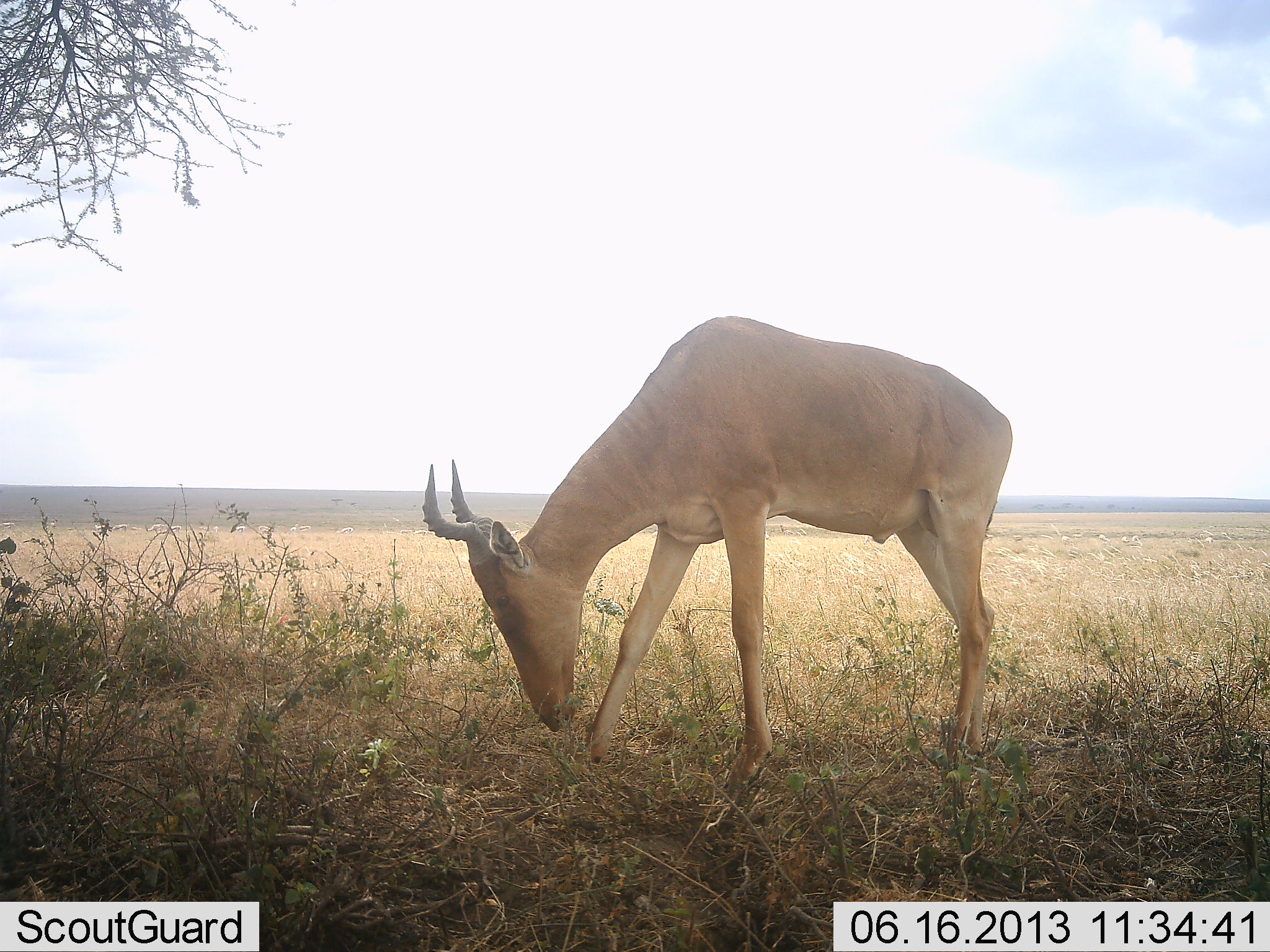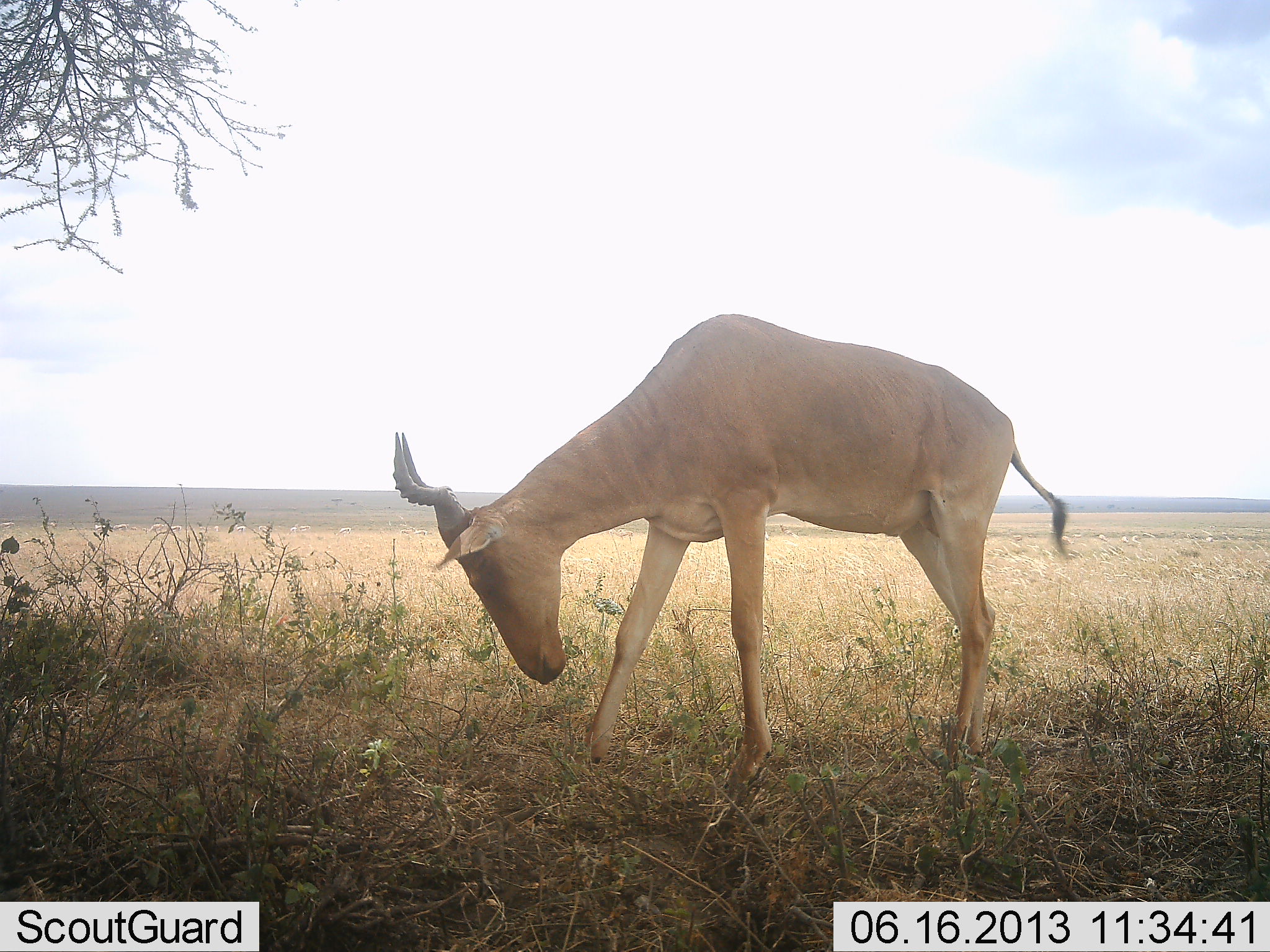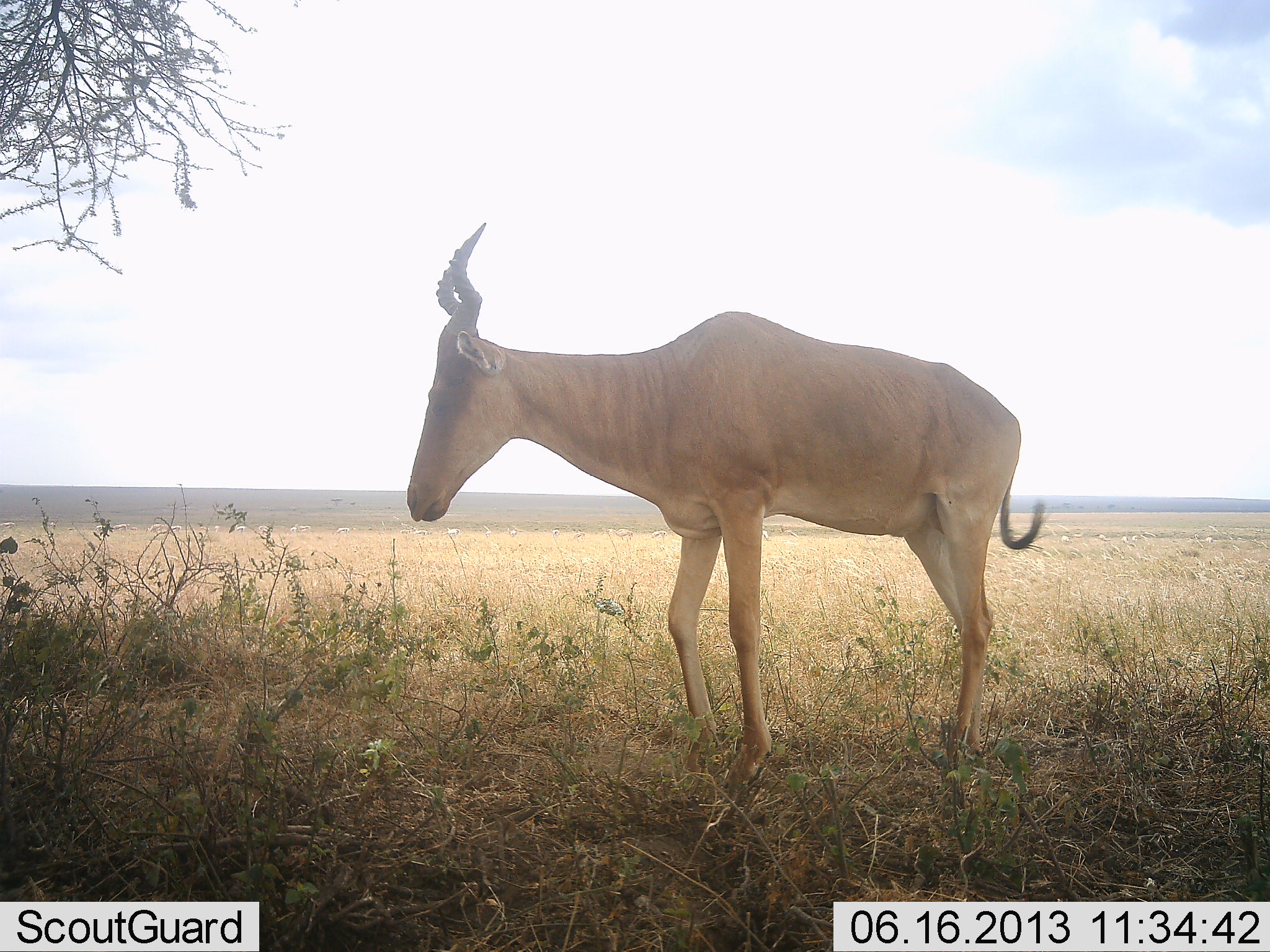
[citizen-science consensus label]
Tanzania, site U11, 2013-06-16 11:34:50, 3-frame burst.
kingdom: Animalia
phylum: Chordata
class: Mammalia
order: Artiodactyla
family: Bovidae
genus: Alcelaphus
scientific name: Alcelaphus buselaphus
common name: hartebeest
Hartebeest (Alcelaphus buselaphus), count 1. Behavior (volunteer vote fractions): standing 70%, resting 0%, moving 20%, interacting 0%. Young present (vote fraction): 0%. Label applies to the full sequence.